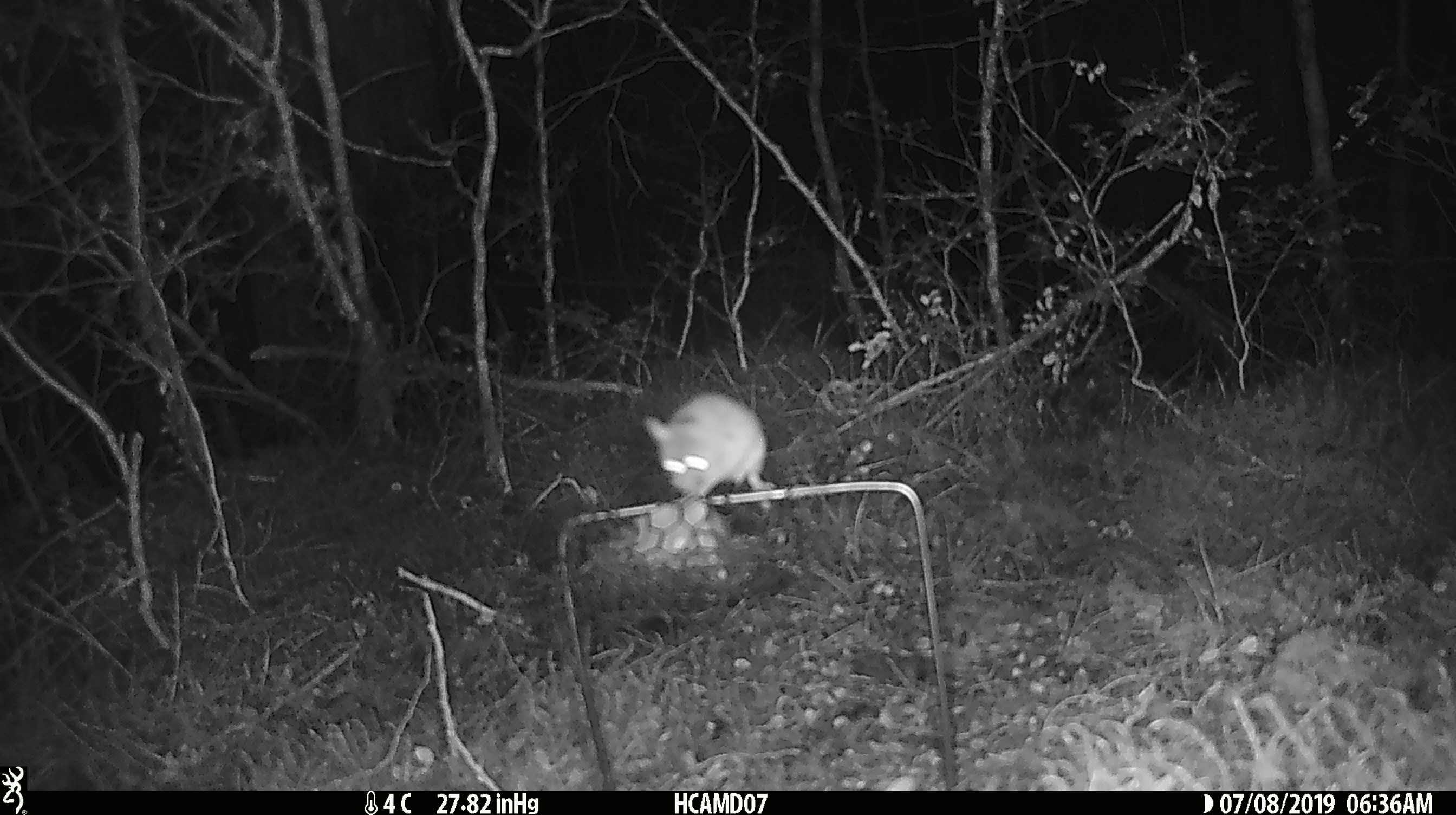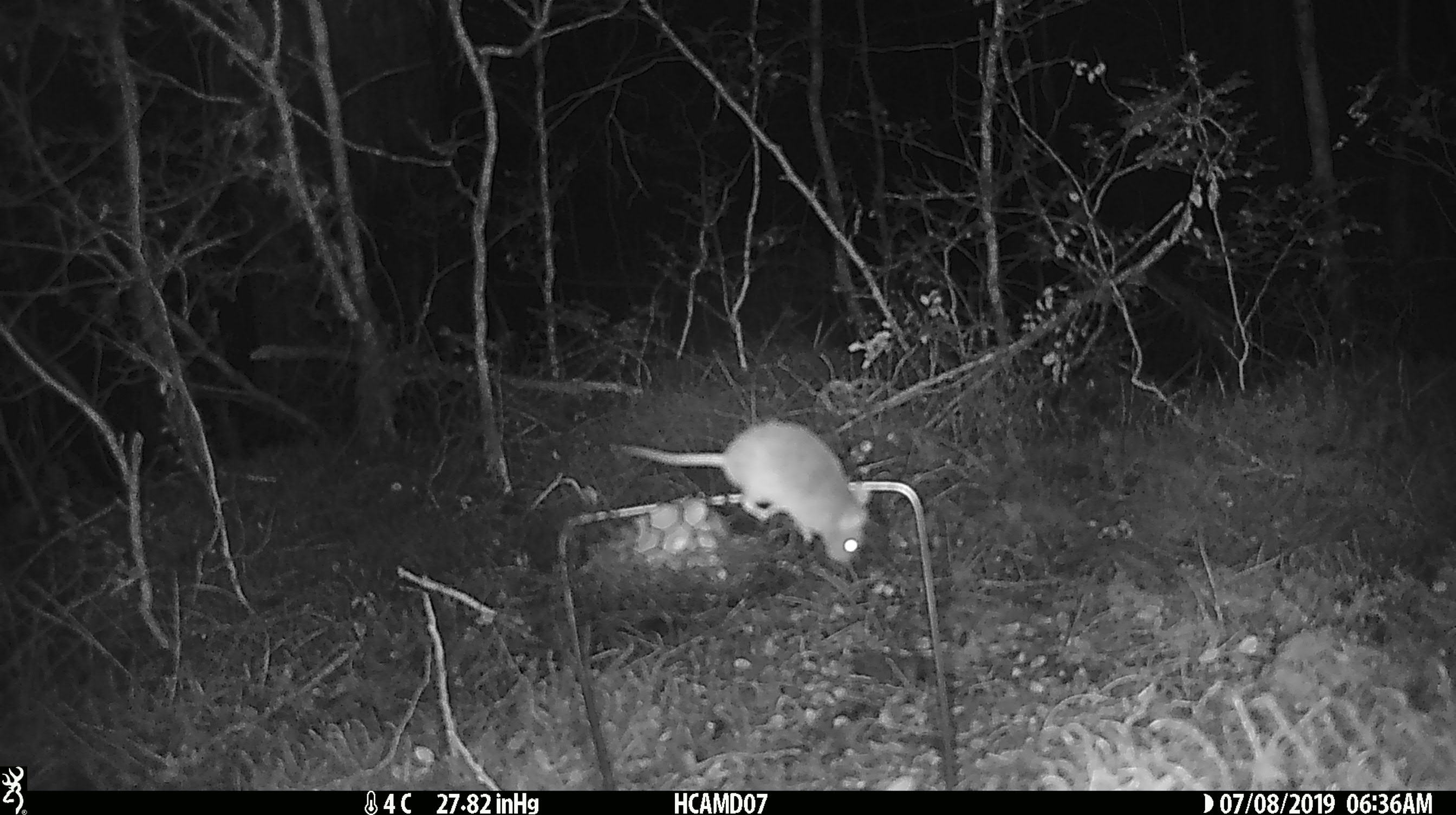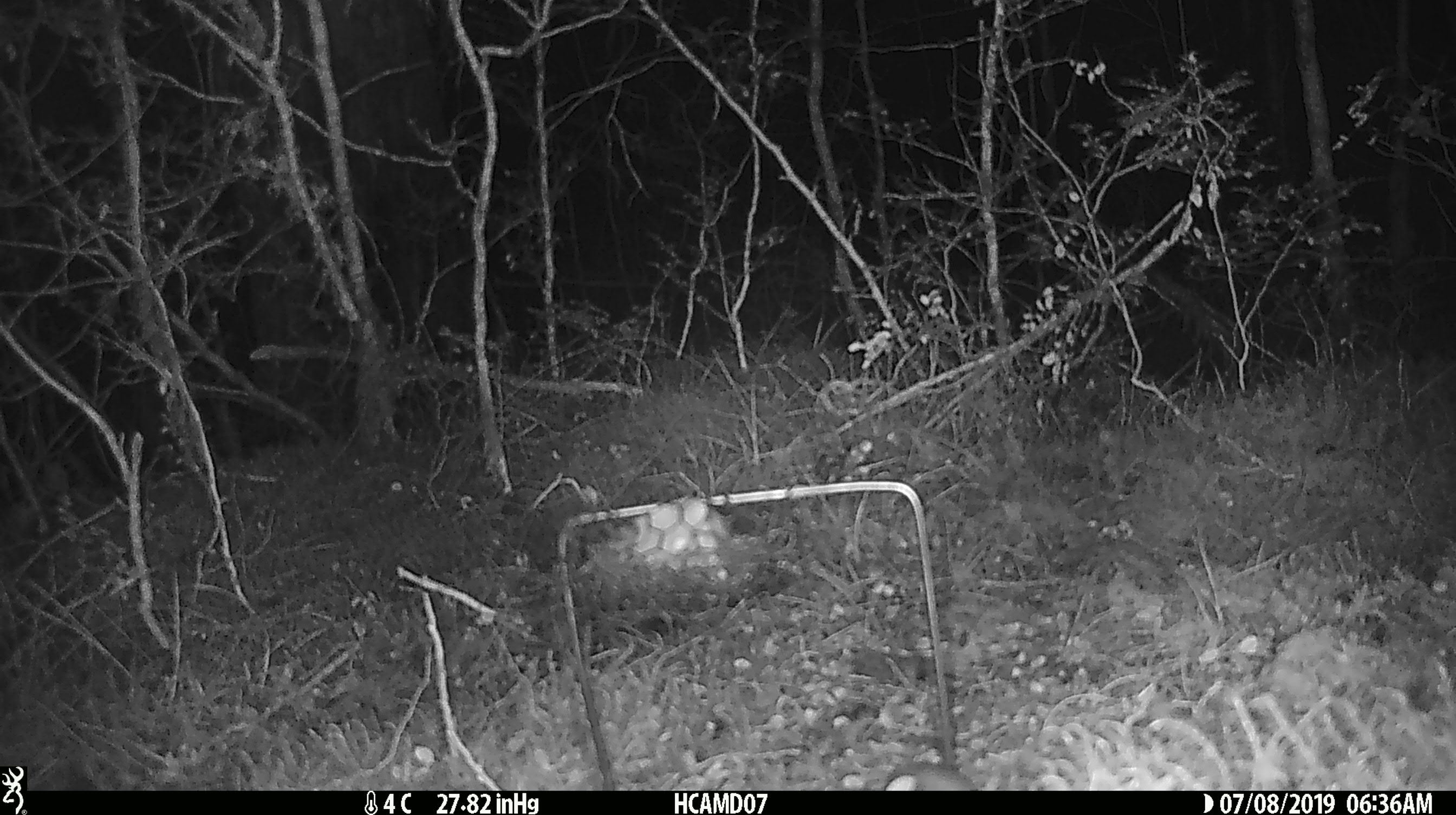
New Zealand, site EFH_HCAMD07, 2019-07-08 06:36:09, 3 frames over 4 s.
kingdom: Animalia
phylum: Chordata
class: Mammalia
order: Rodentia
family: Muridae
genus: Mus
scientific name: Mus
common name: mouse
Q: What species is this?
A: Mouse (Mus).